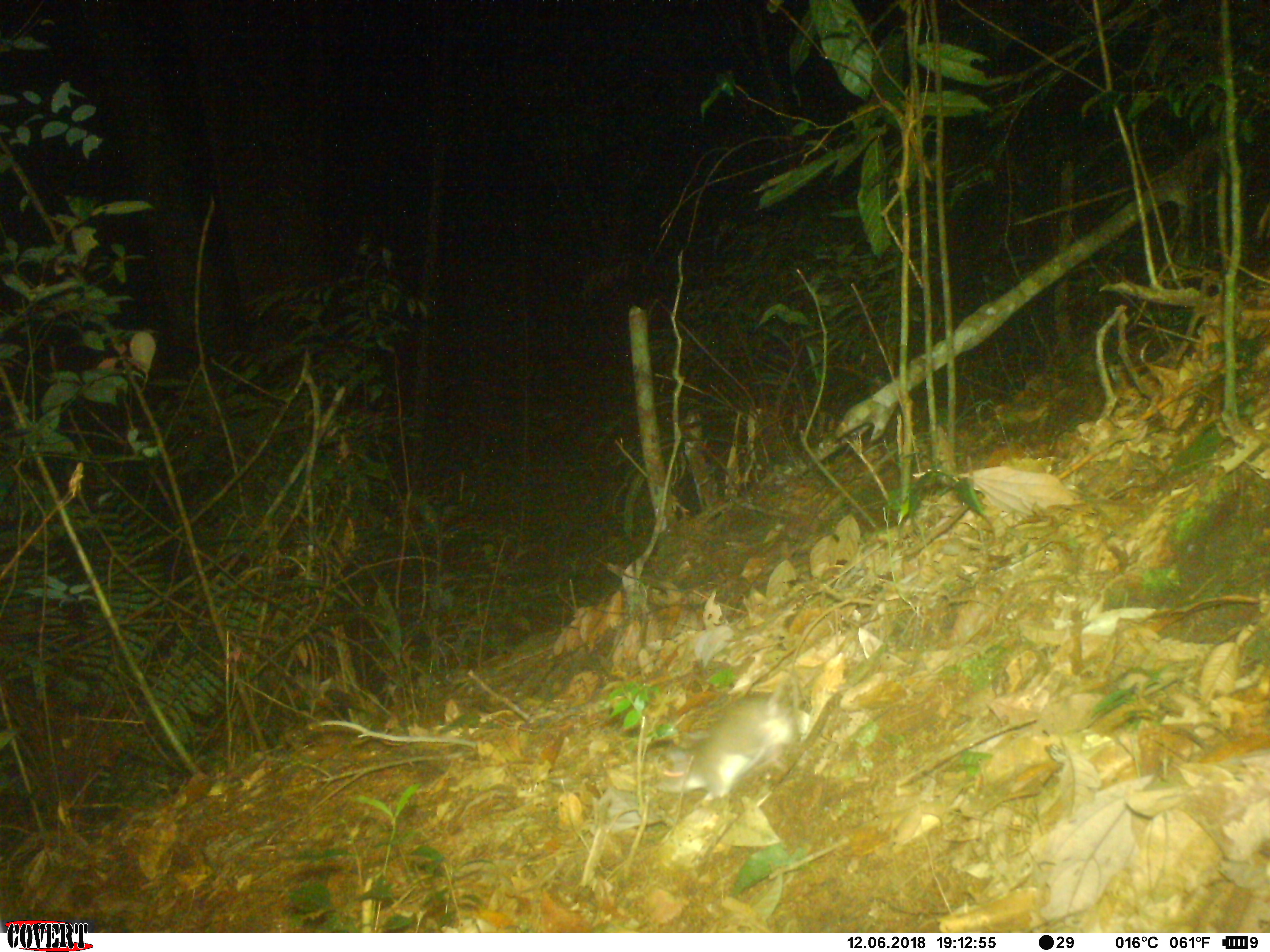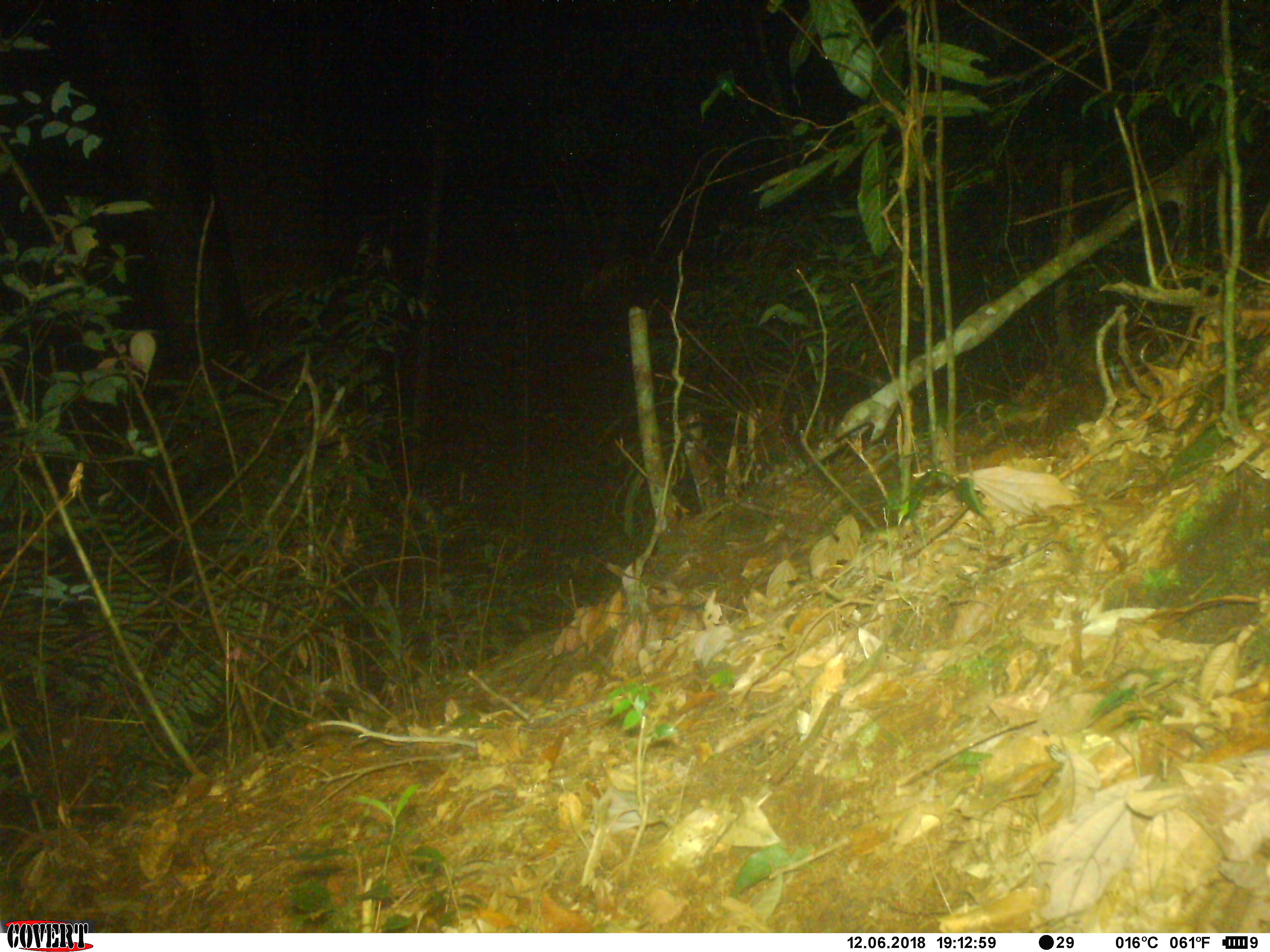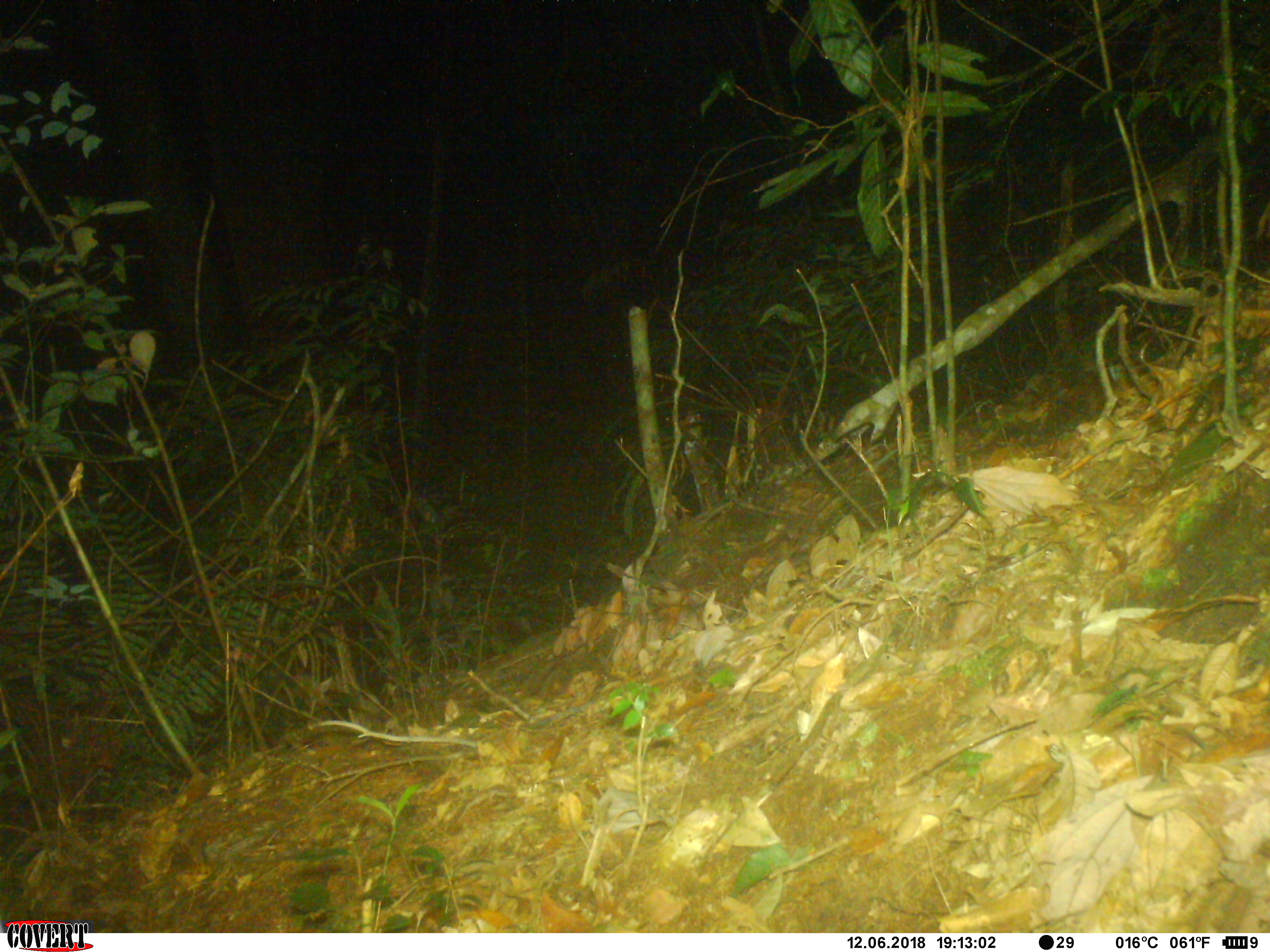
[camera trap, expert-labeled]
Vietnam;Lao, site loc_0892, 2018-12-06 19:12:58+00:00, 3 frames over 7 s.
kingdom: Animalia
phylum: Chordata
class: Mammalia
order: Rodentia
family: Muridae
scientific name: Muridae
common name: old-world mice and rats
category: unidentified murid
Unidentified murid (old-world mice and rats) (Muridae). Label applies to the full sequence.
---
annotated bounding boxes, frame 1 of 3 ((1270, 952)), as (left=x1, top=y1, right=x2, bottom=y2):
unidentified murid: (left=653, top=666, right=803, bottom=804)